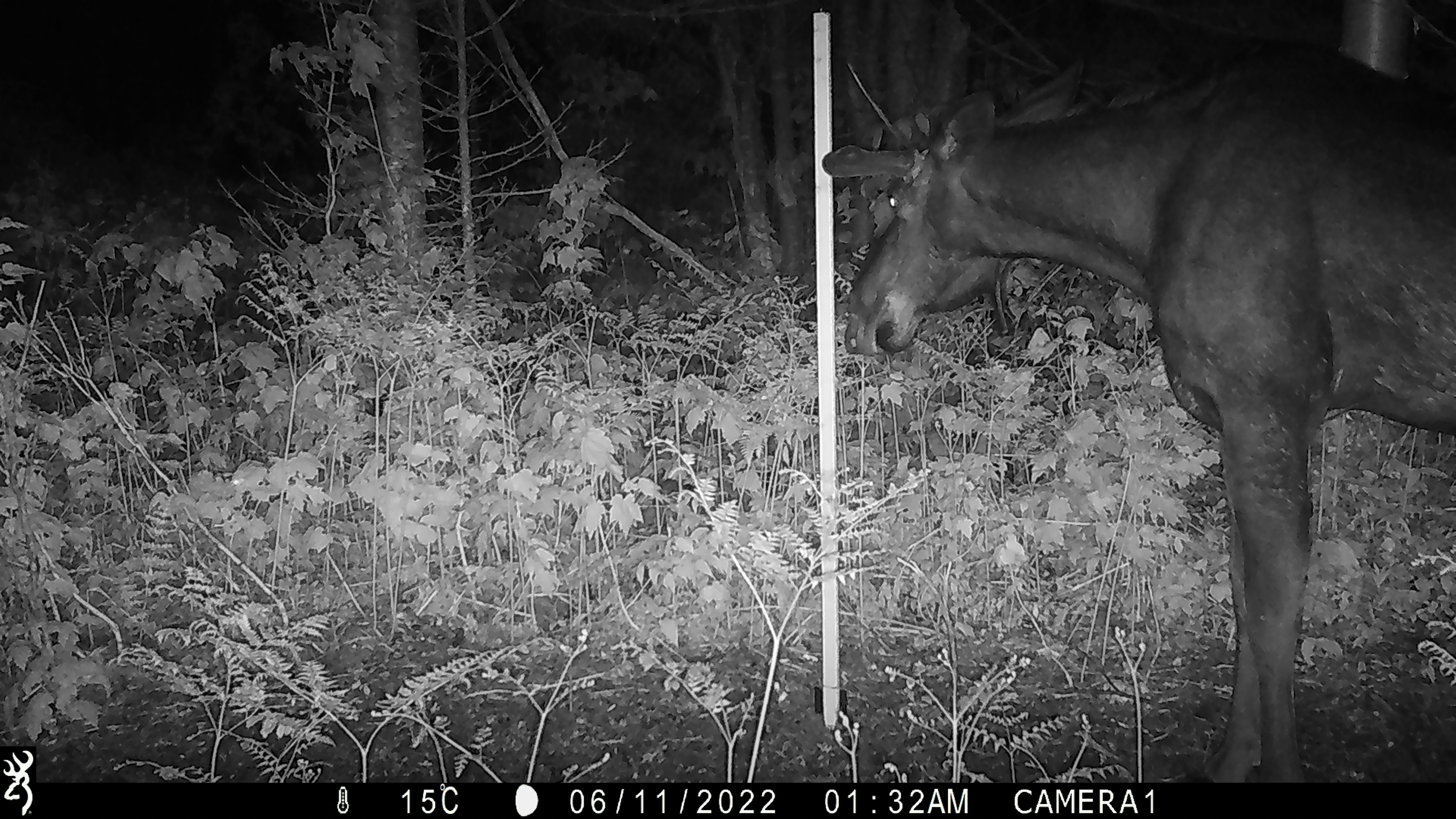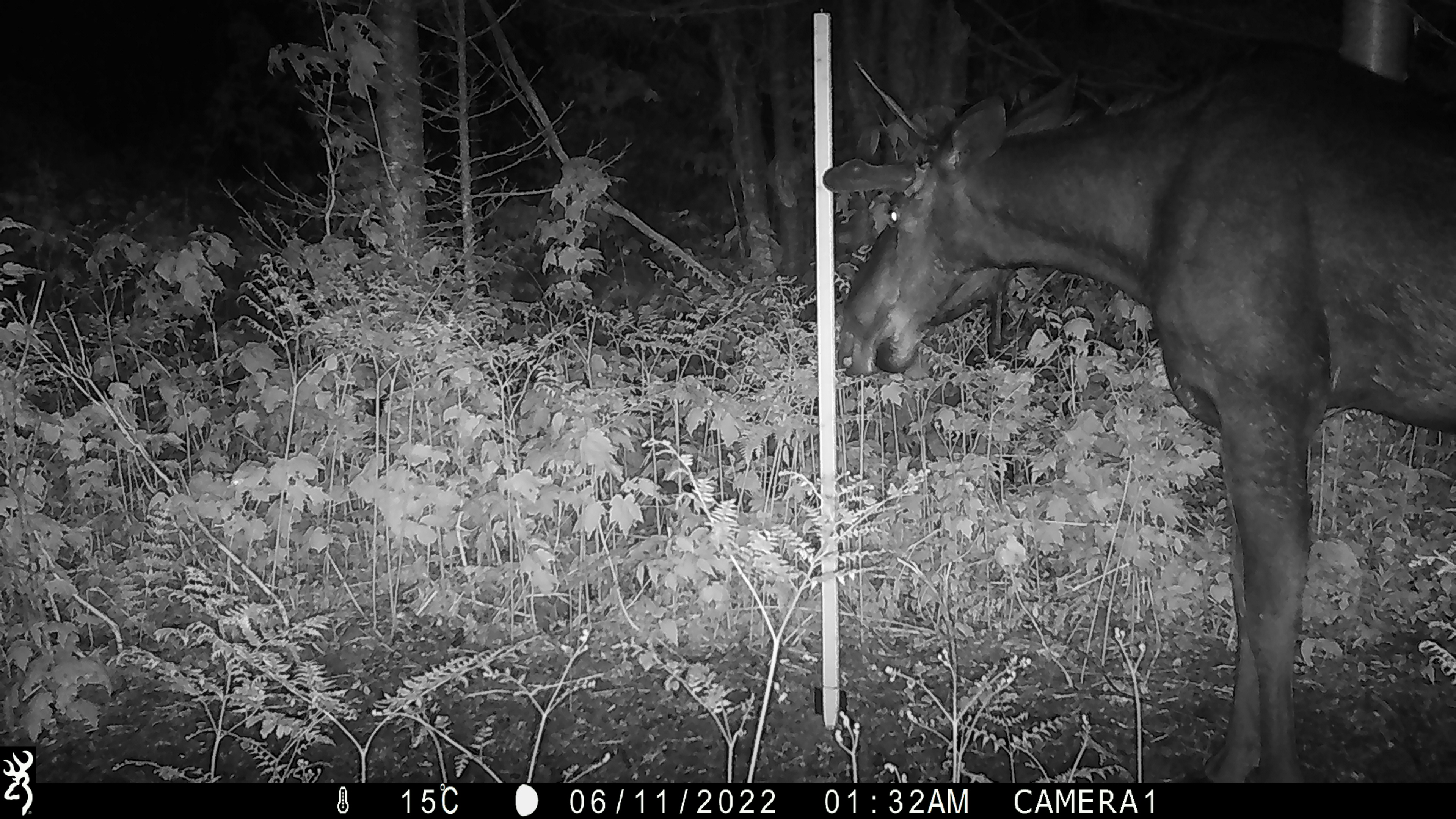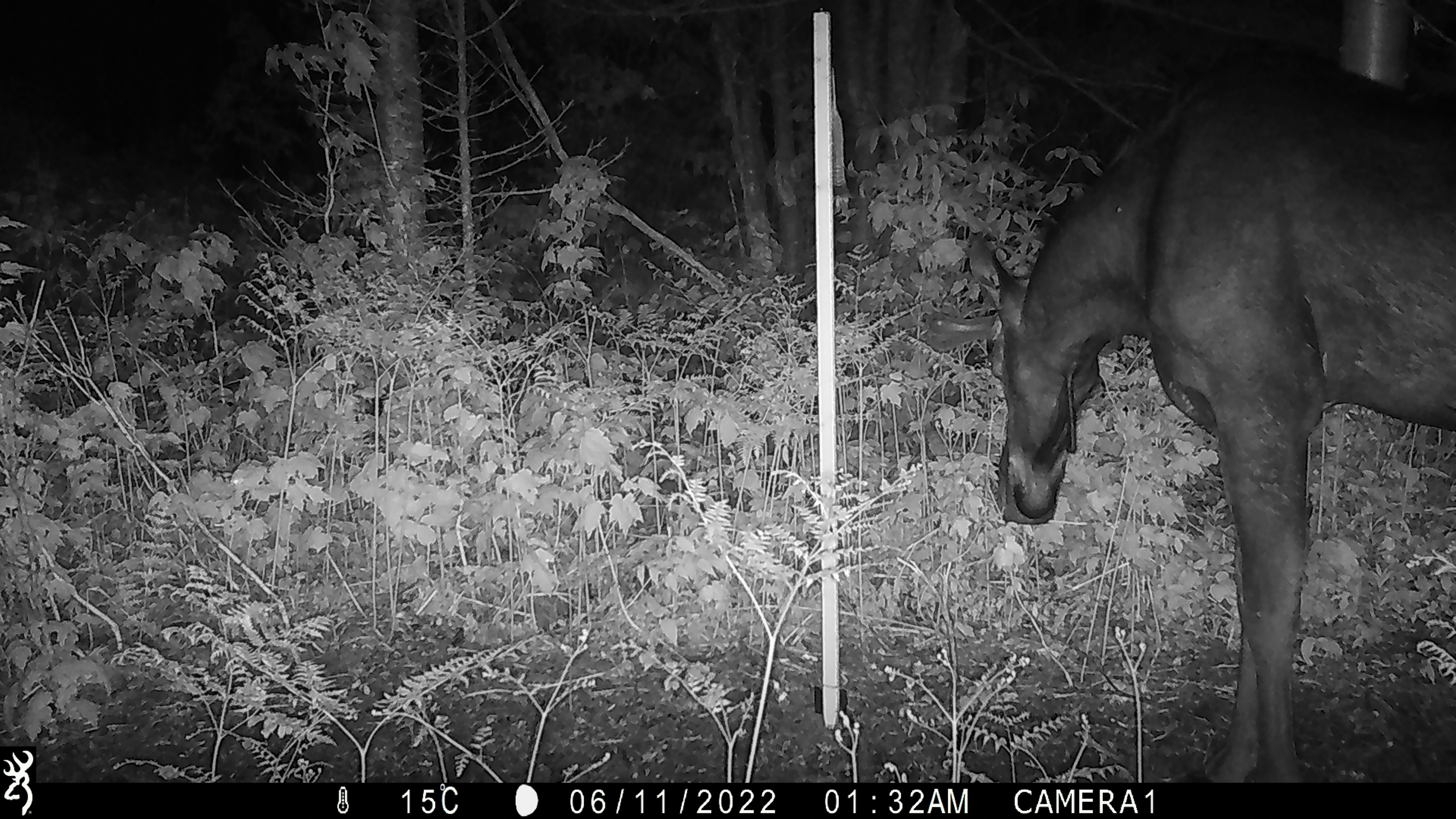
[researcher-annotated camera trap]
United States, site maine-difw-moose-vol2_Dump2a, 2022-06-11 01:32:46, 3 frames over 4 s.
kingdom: Animalia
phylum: Chordata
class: Mammalia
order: Artiodactyla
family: Cervidae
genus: Alces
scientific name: Alces alces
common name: moose